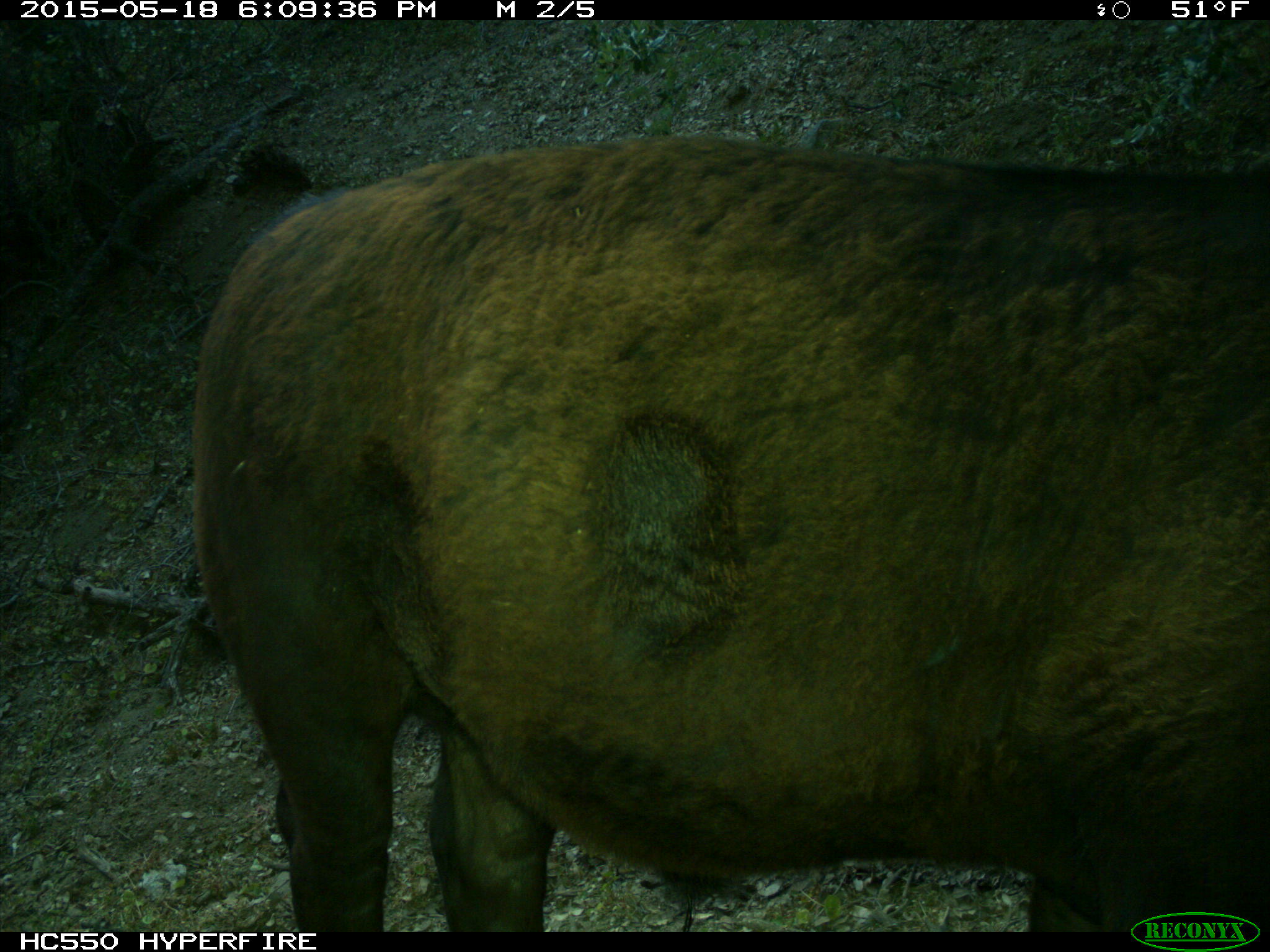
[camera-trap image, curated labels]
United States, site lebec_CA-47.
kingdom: Animalia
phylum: Chordata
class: Mammalia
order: Artiodactyla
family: Bovidae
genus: Bos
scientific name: Bos taurus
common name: domestic cow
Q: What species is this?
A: Bos taurus (domestic cow).